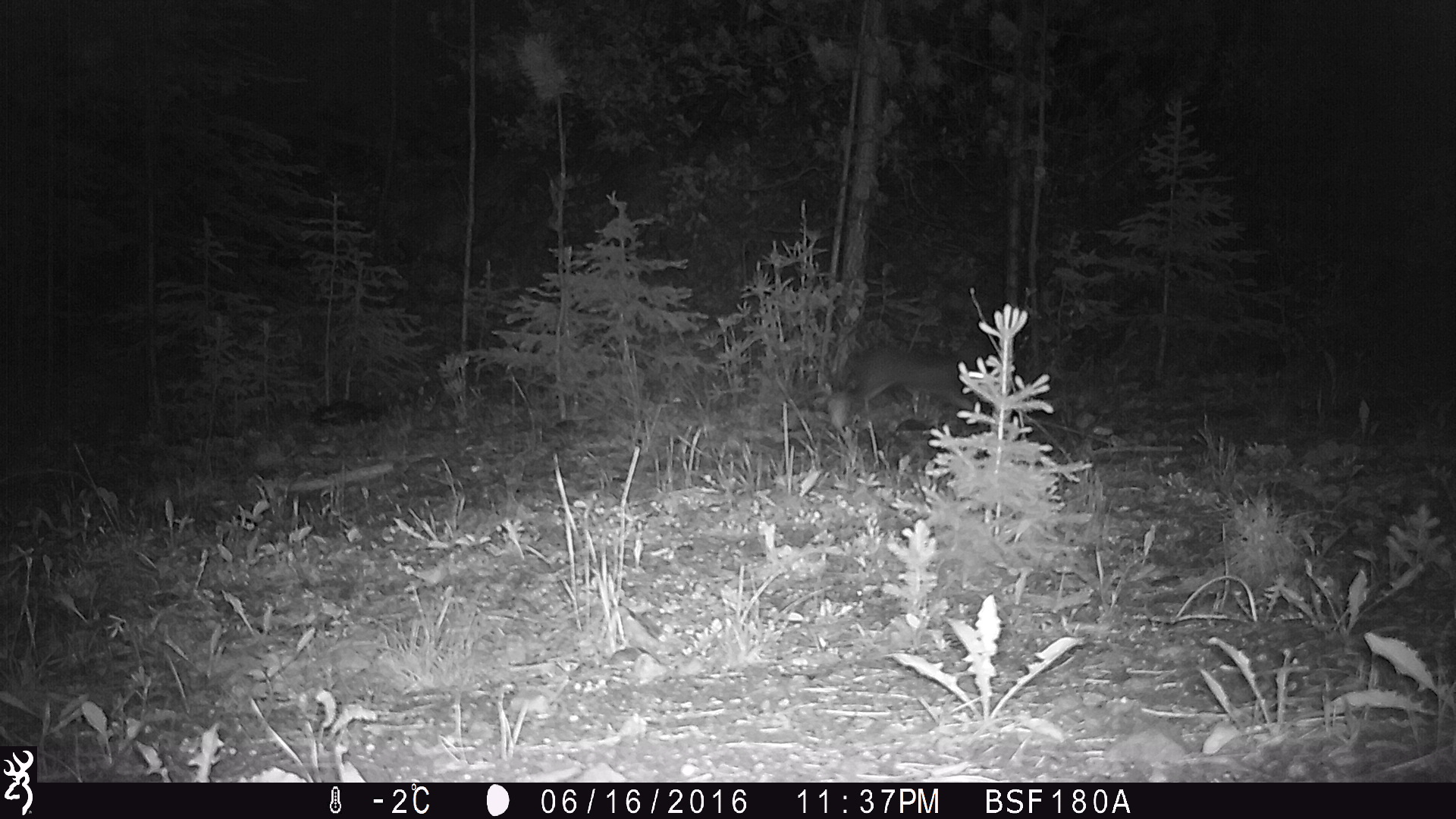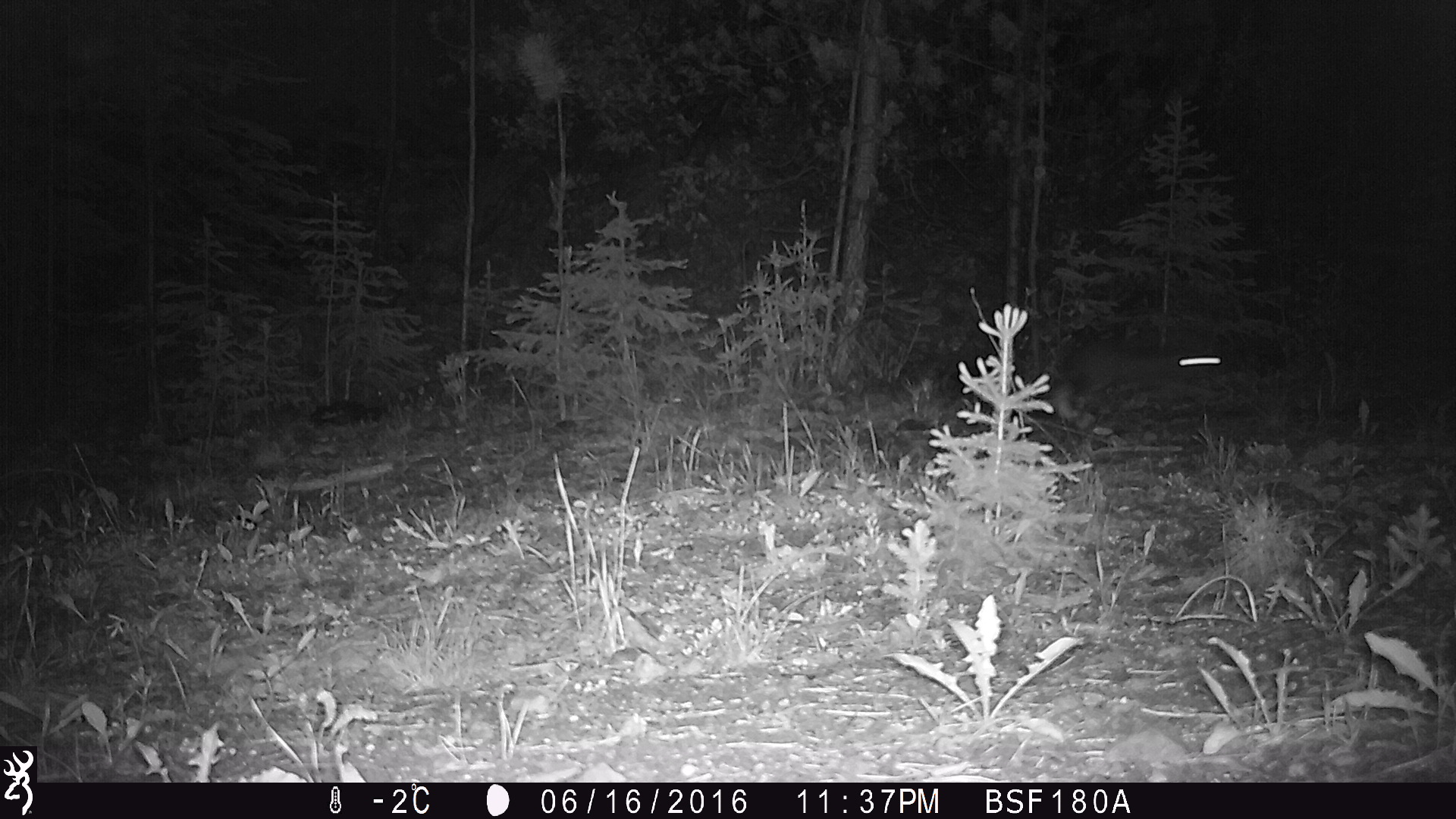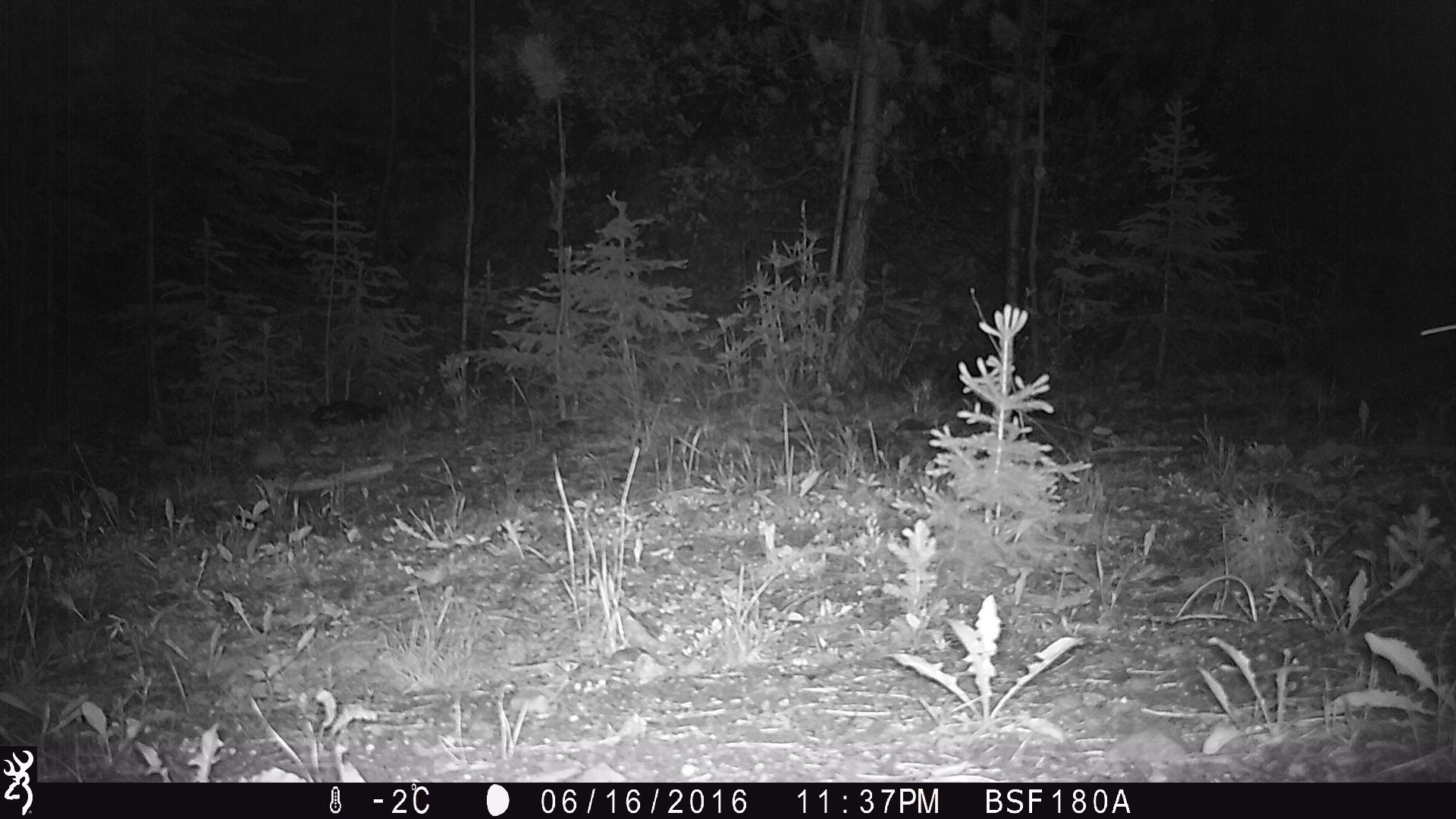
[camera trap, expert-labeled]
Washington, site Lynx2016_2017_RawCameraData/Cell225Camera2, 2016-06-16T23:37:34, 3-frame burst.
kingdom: Animalia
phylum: Chordata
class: Mammalia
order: Lagomorpha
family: Leporidae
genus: Lepus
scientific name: Lepus americanus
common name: snowshoe hare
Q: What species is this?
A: Lepus americanus (snowshoe hare).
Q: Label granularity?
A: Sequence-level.